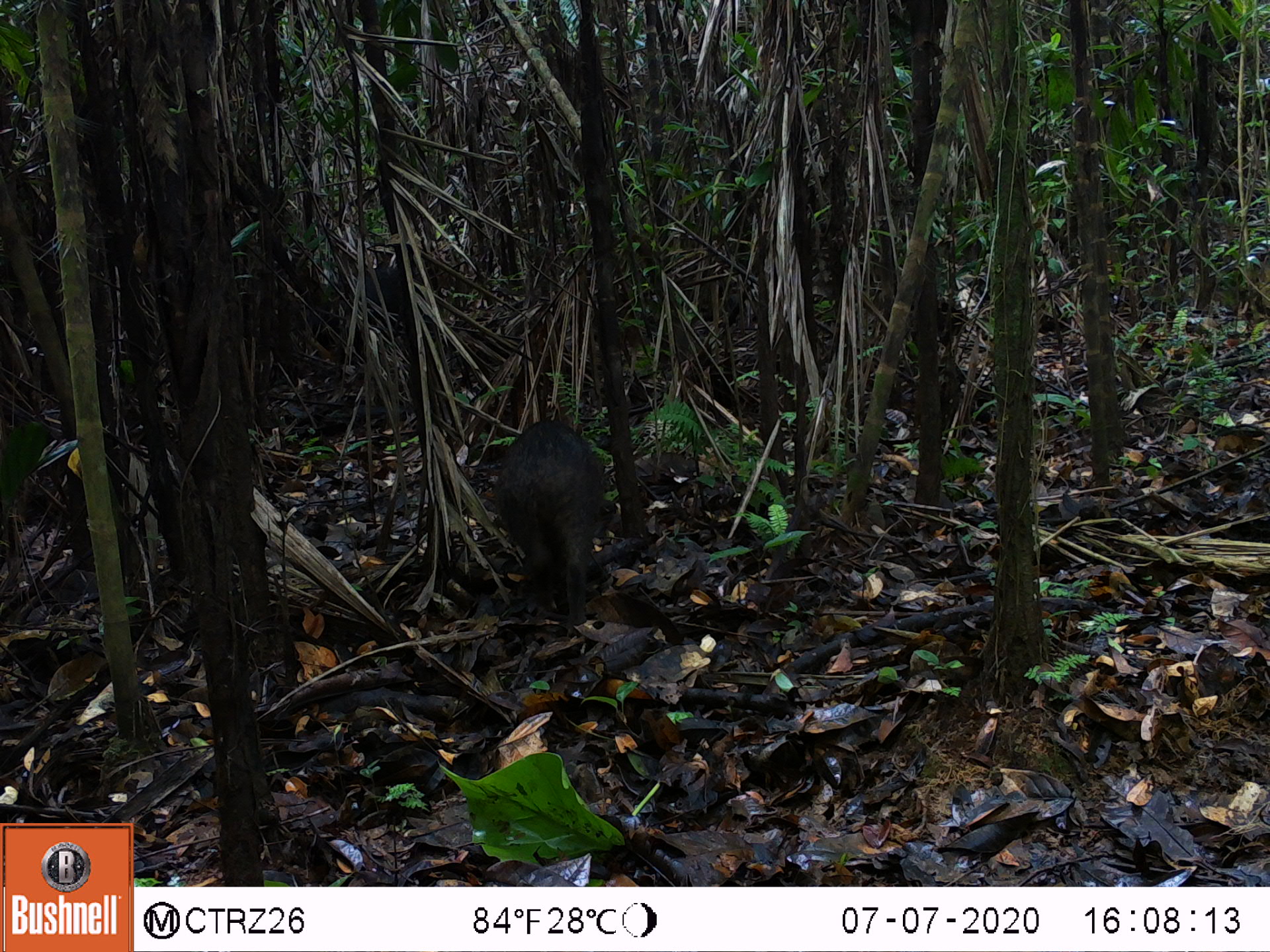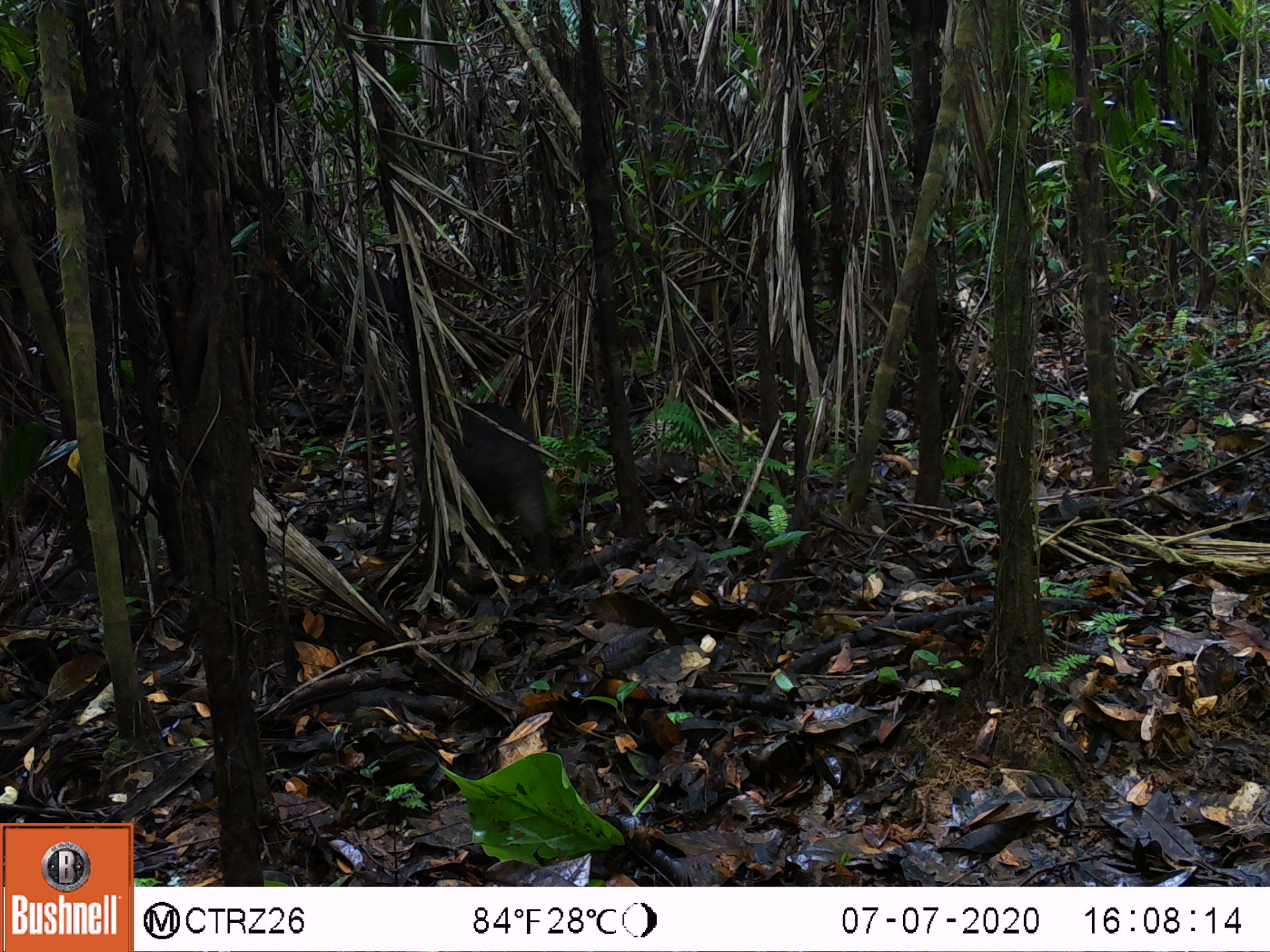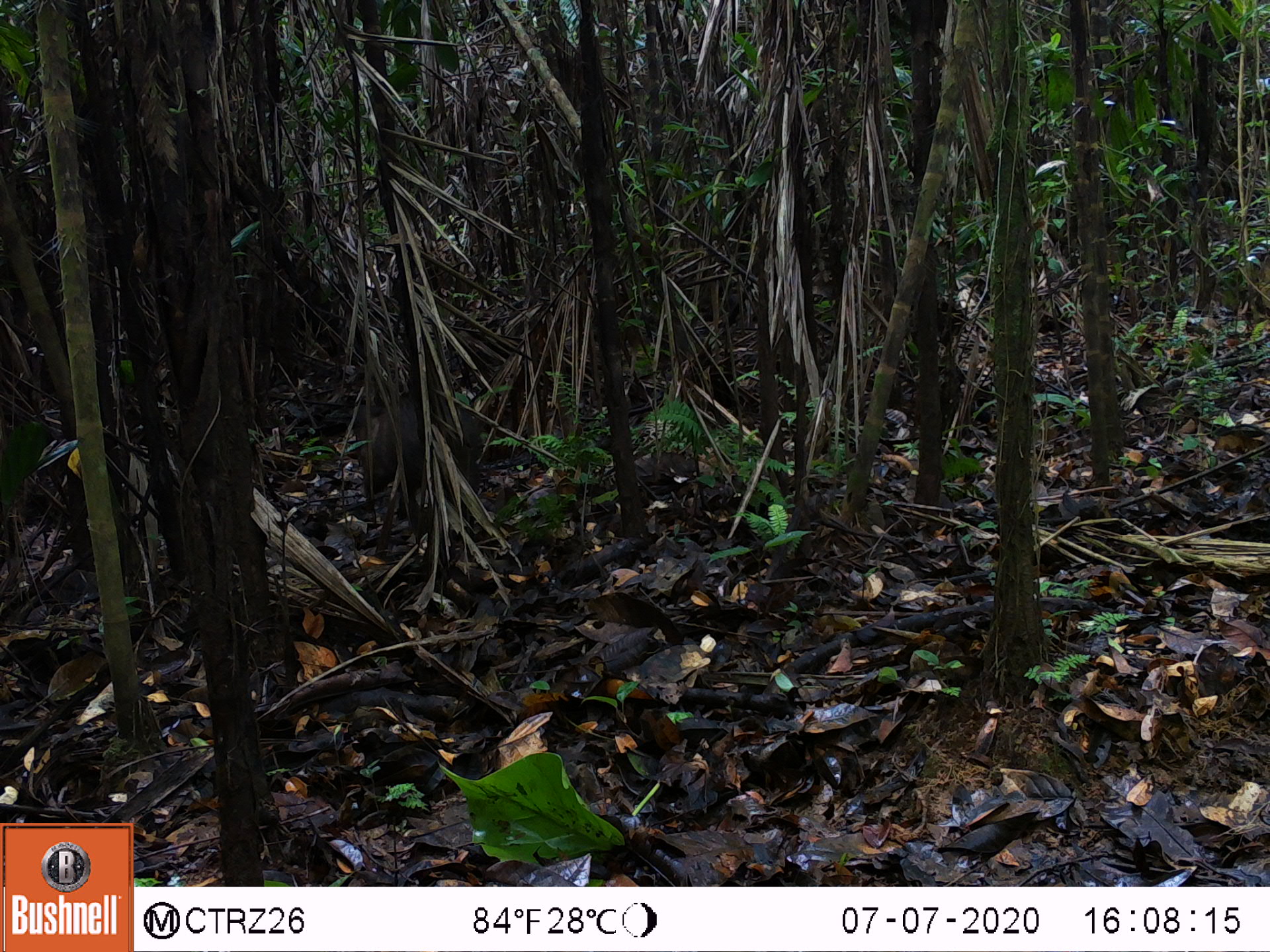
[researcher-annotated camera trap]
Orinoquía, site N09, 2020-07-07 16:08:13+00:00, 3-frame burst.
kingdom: Animalia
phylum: Chordata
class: Mammalia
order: Artiodactyla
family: Tayassuidae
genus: Tayassu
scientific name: Tayassu pecari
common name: white-lipped peccary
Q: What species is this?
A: White-lipped peccary (Tayassu pecari).